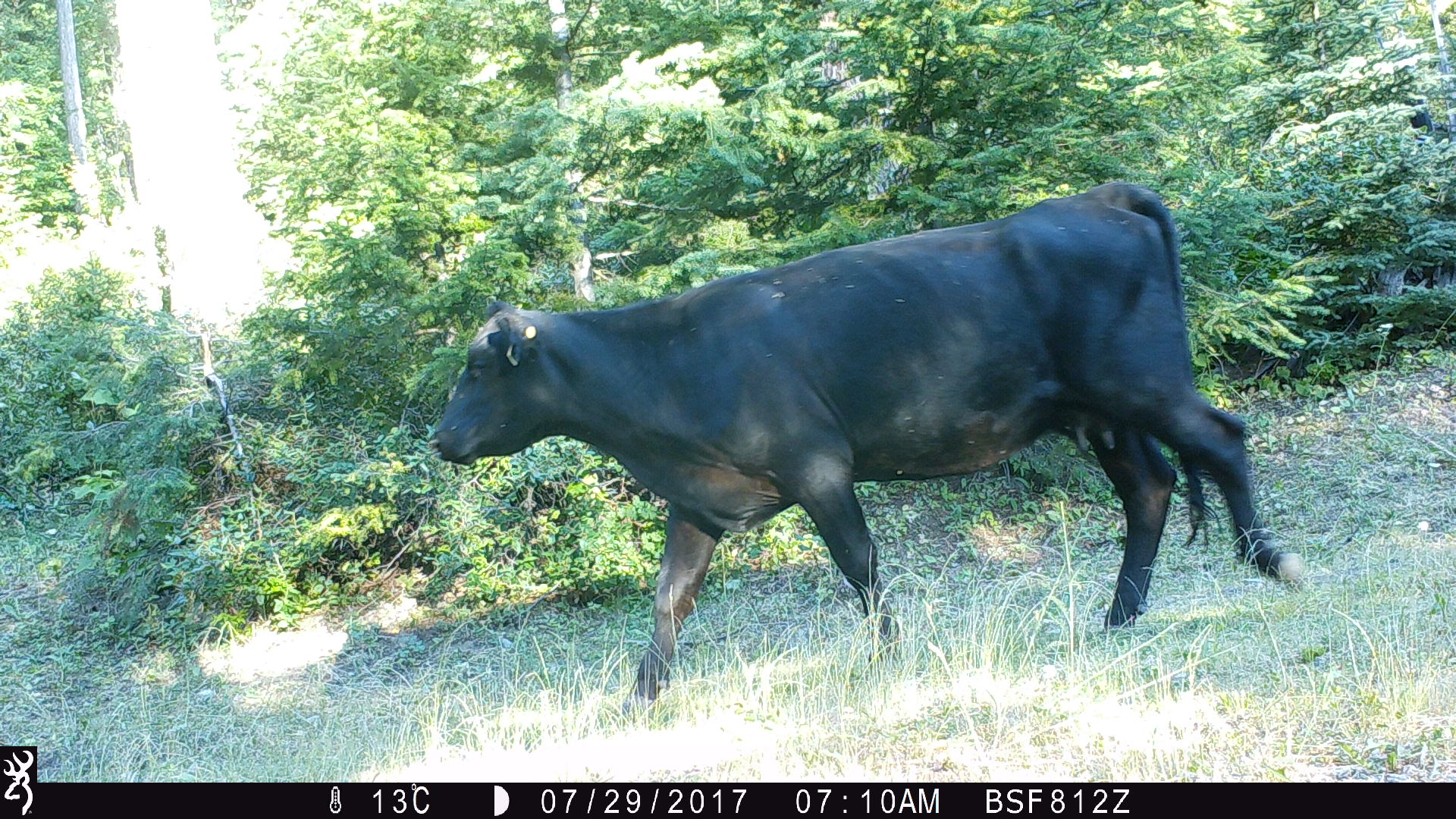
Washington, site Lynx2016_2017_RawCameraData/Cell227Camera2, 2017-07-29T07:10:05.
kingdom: Animalia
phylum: Chordata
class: Mammalia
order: Artiodactyla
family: Bovidae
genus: Bos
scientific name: Bos taurus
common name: domestic cattle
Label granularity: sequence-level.